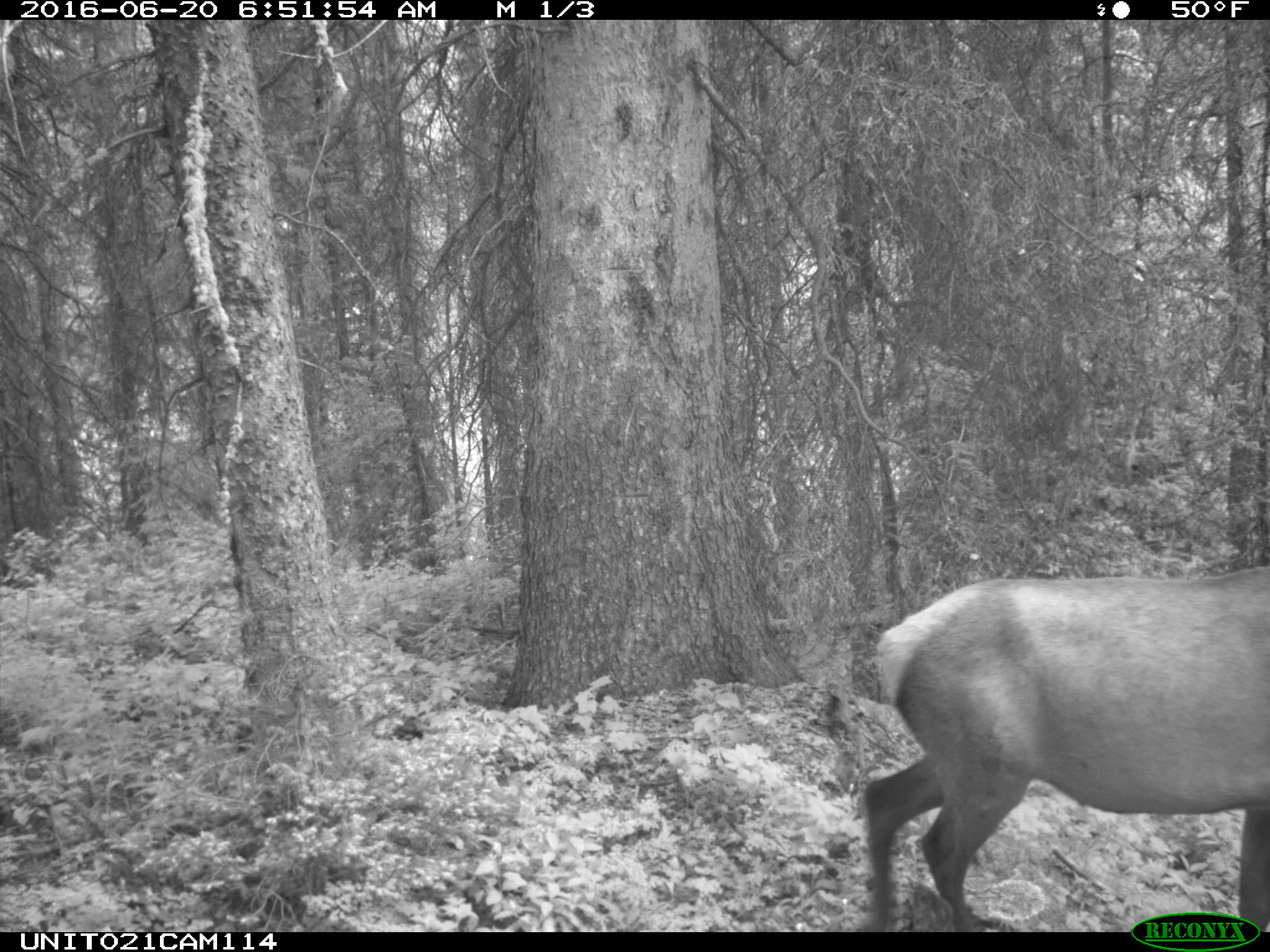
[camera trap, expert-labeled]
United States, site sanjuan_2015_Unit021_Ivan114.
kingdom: Animalia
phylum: Chordata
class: Mammalia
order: Artiodactyla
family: Cervidae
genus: Cervus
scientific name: Cervus elaphus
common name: red deer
Cervus elaphus (red deer).